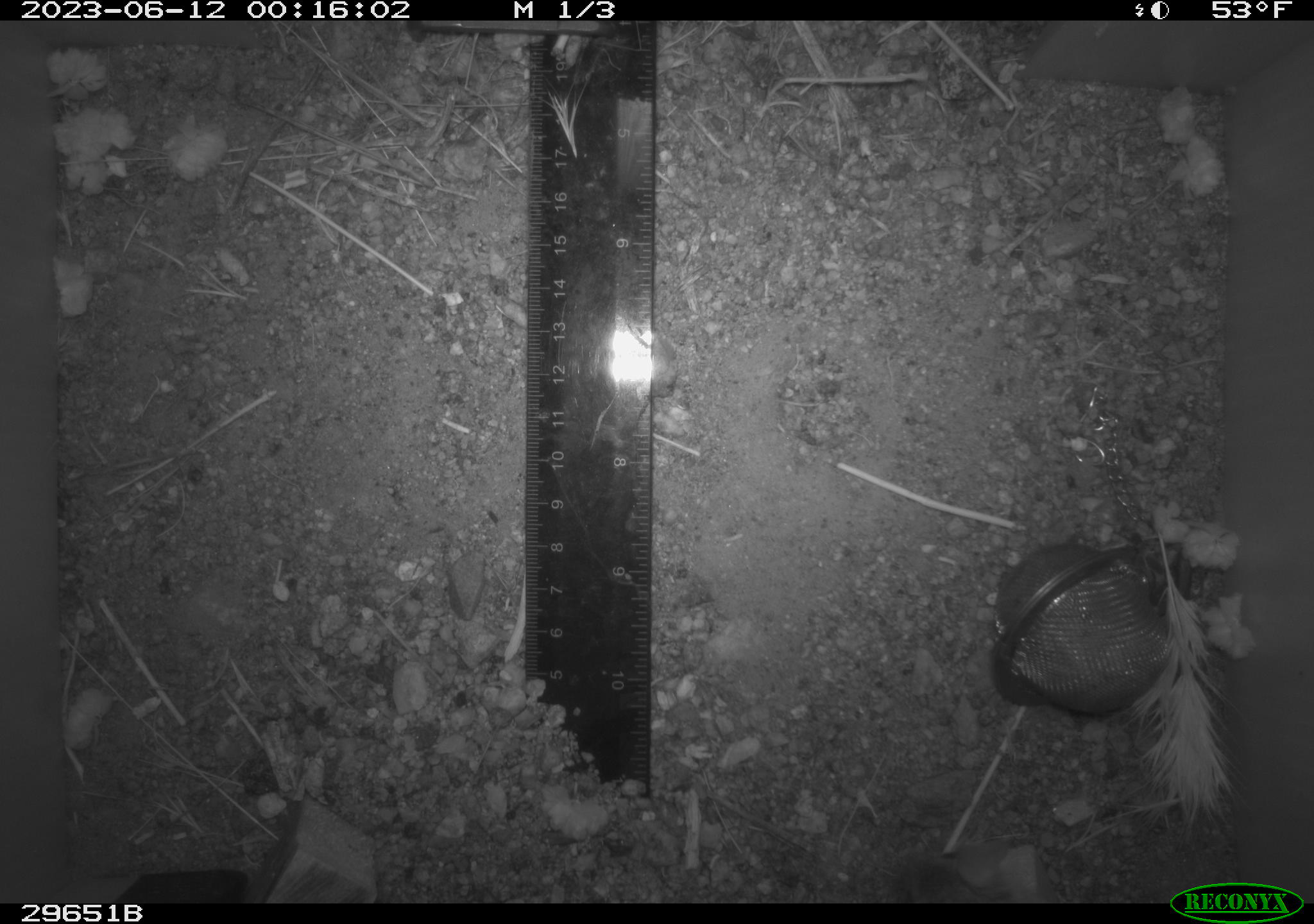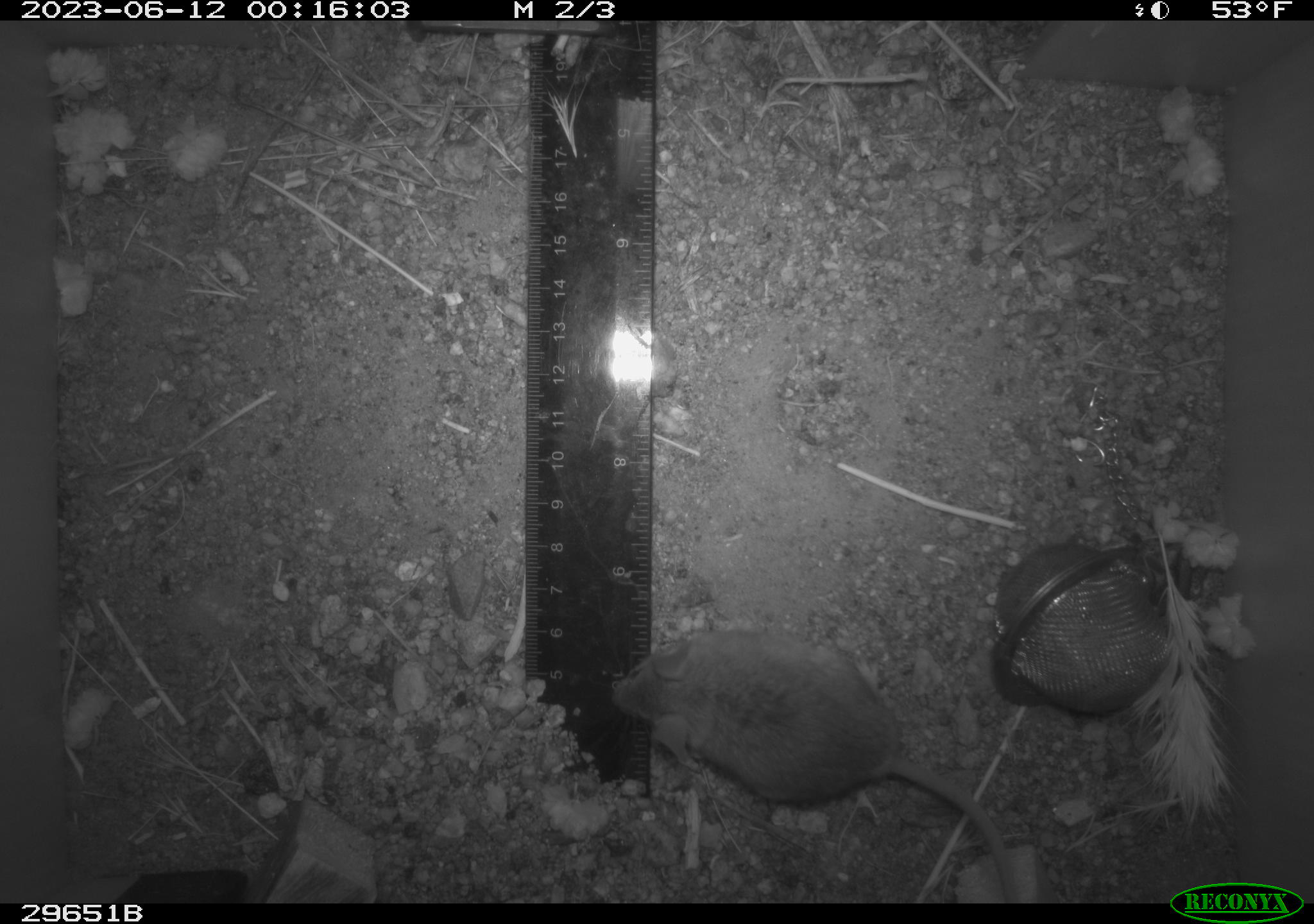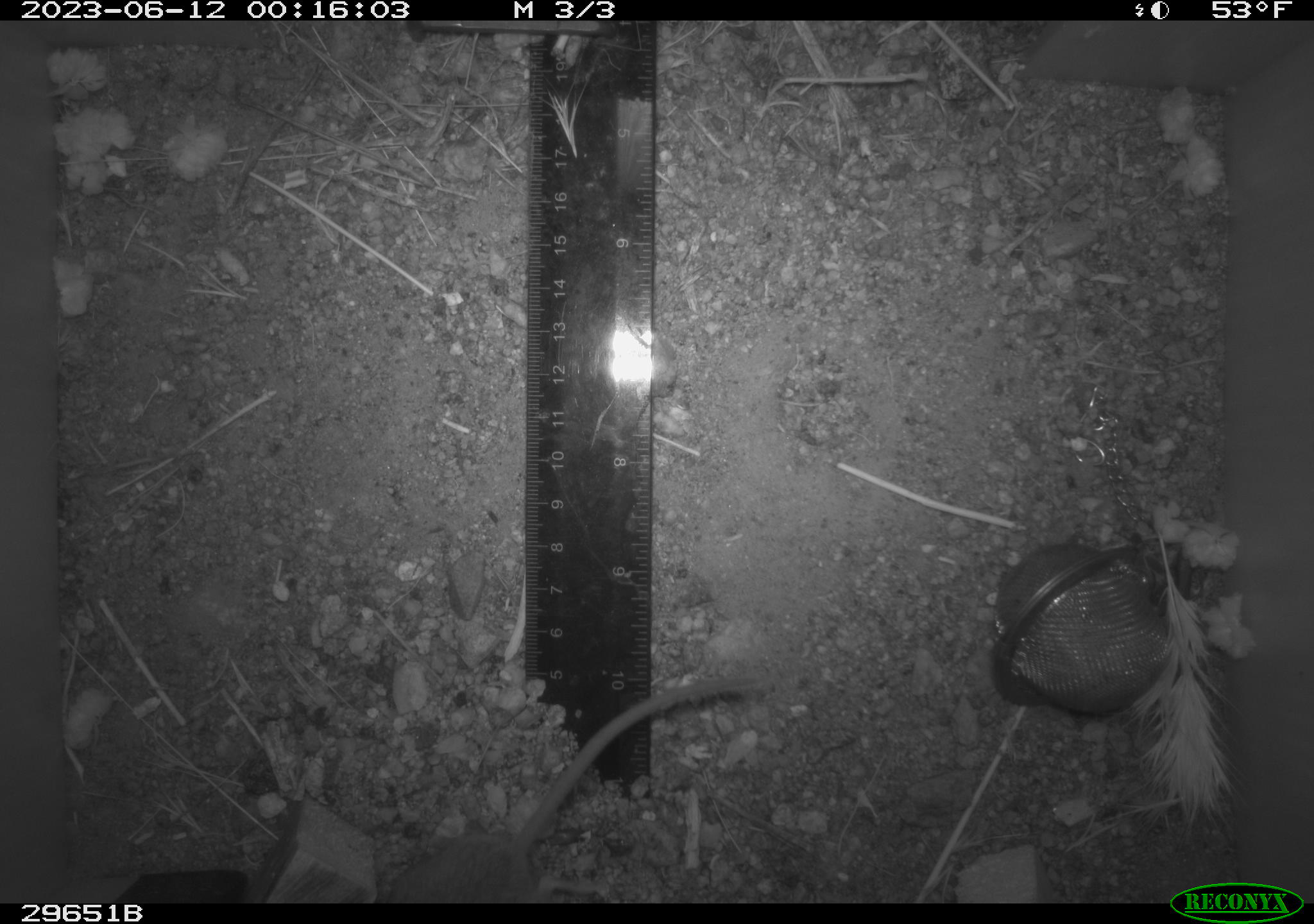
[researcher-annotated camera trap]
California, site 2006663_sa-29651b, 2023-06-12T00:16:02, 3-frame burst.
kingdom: Animalia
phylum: Chordata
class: Mammalia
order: Rodentia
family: Cricetidae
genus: Peromyscus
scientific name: Peromyscus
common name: deer mice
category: peromyscus species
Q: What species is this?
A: Peromyscus species (deer mice) (Peromyscus).